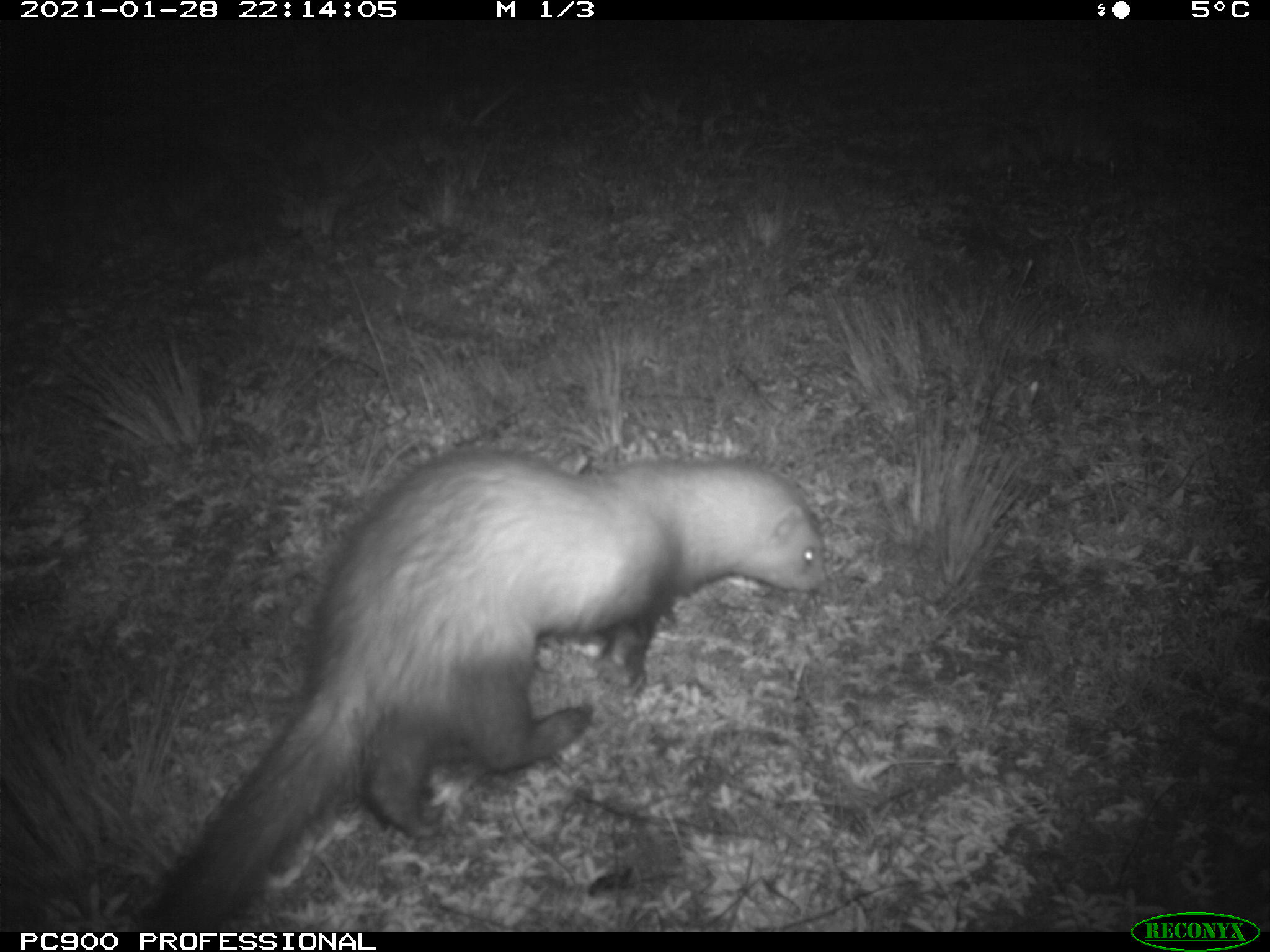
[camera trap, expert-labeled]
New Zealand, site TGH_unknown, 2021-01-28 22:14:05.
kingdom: Animalia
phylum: Chordata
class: Mammalia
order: Carnivora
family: Mustelidae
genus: Mustela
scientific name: Mustela furo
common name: ferret